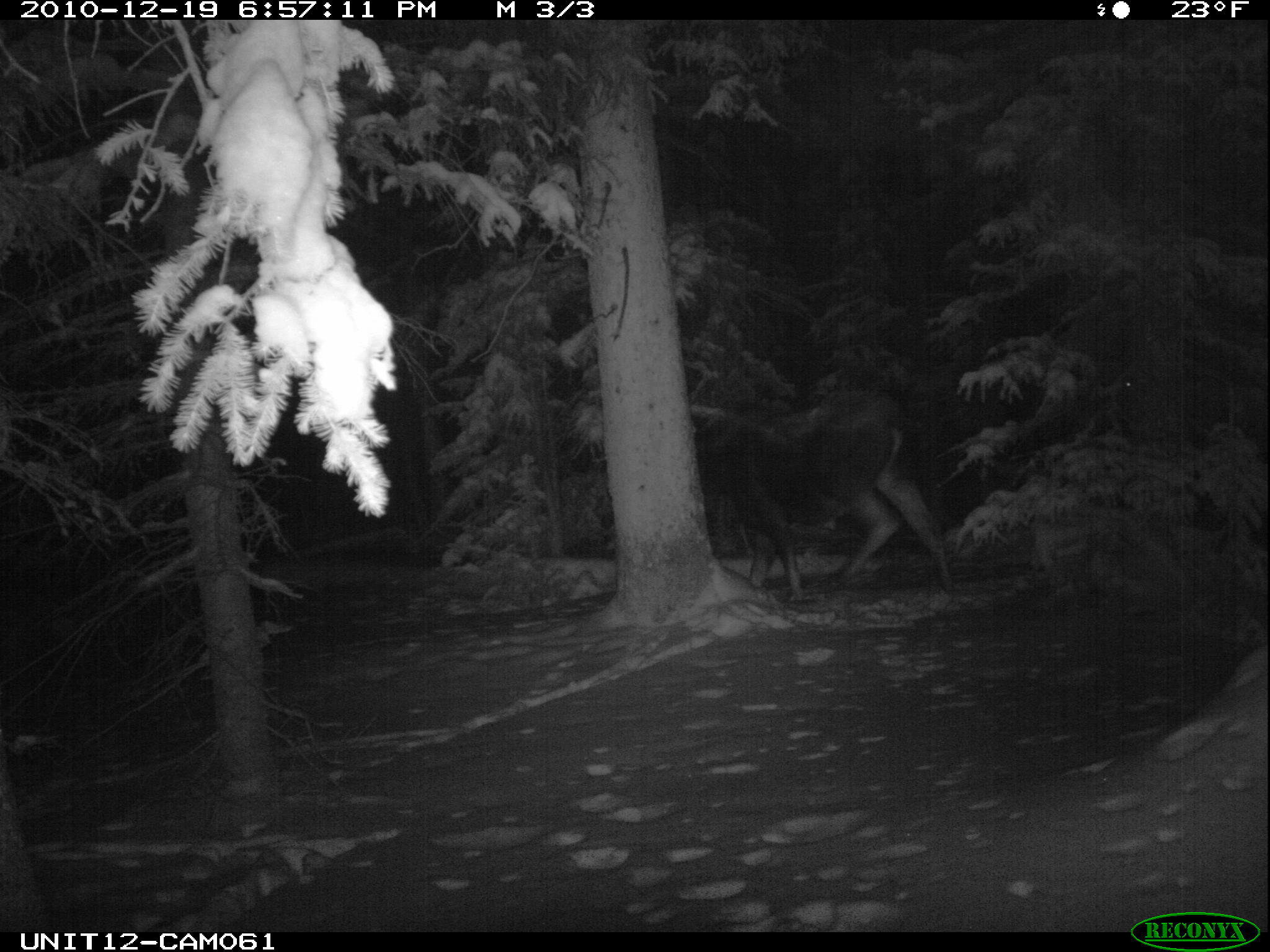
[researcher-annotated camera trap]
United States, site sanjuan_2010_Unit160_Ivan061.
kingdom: Animalia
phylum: Chordata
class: Mammalia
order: Artiodactyla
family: Cervidae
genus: Alces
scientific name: Alces alces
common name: moose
Alces alces (moose).